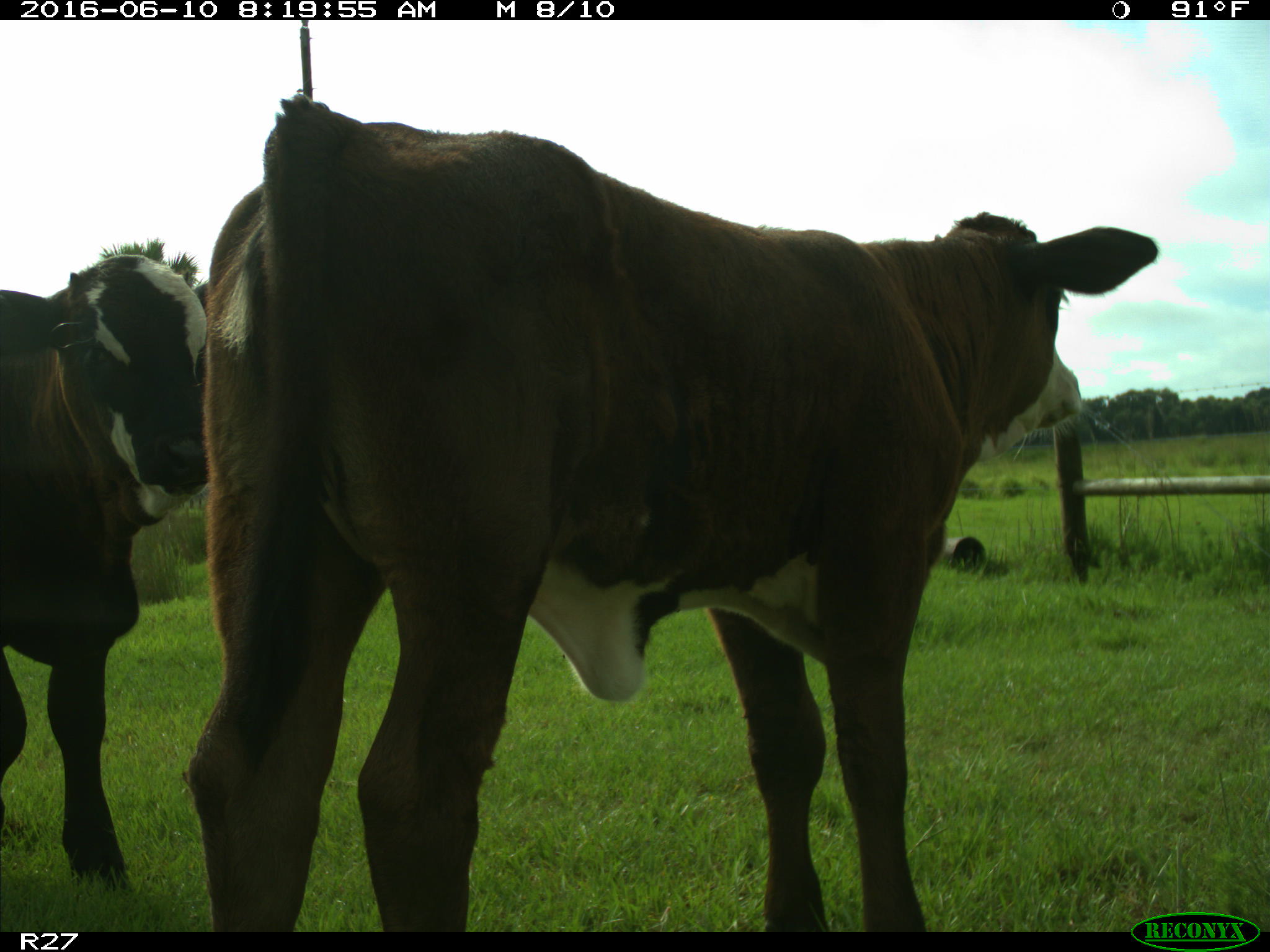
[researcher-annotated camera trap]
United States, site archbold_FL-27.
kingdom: Animalia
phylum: Chordata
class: Mammalia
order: Artiodactyla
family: Bovidae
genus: Bos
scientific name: Bos taurus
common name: domestic cow